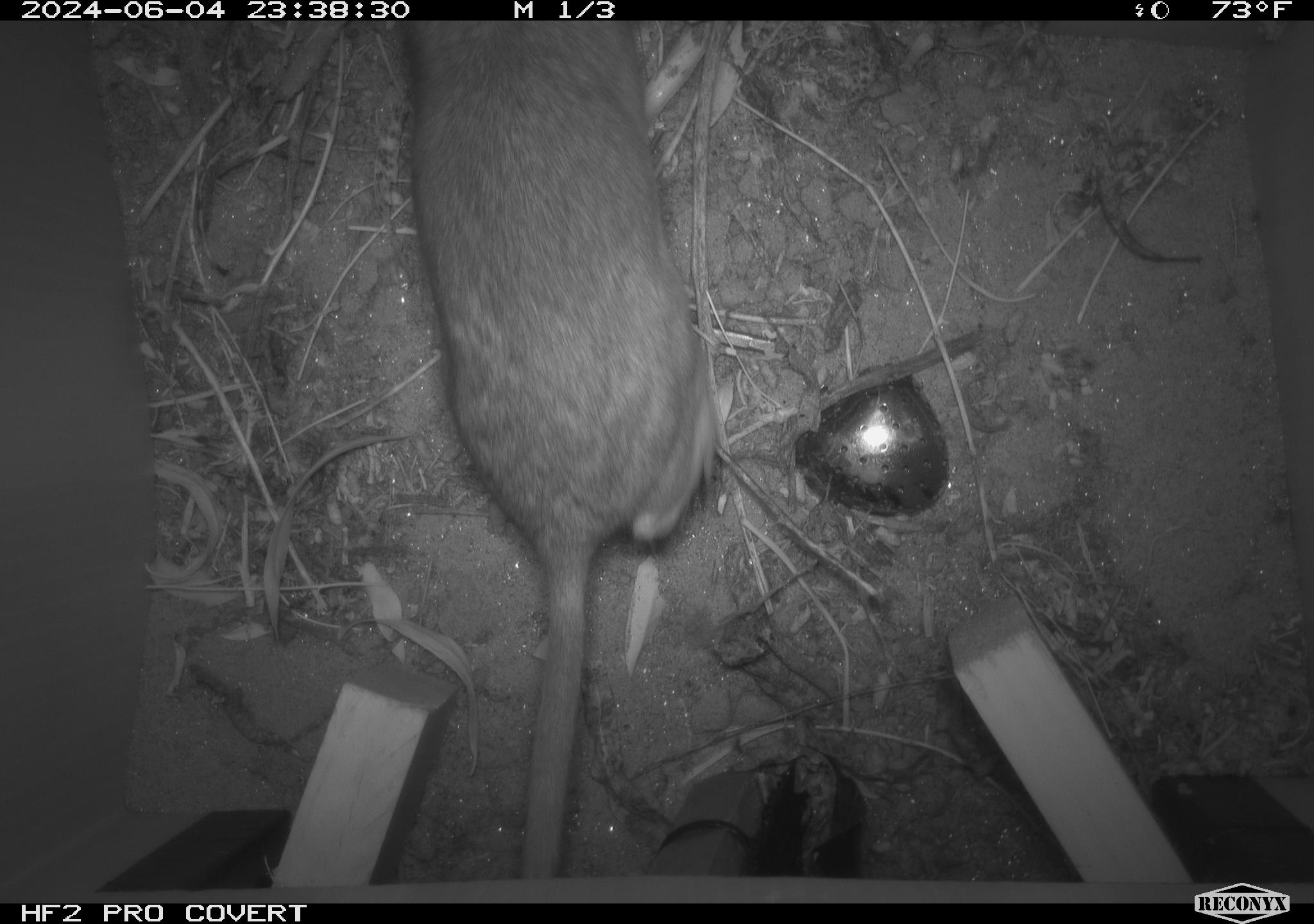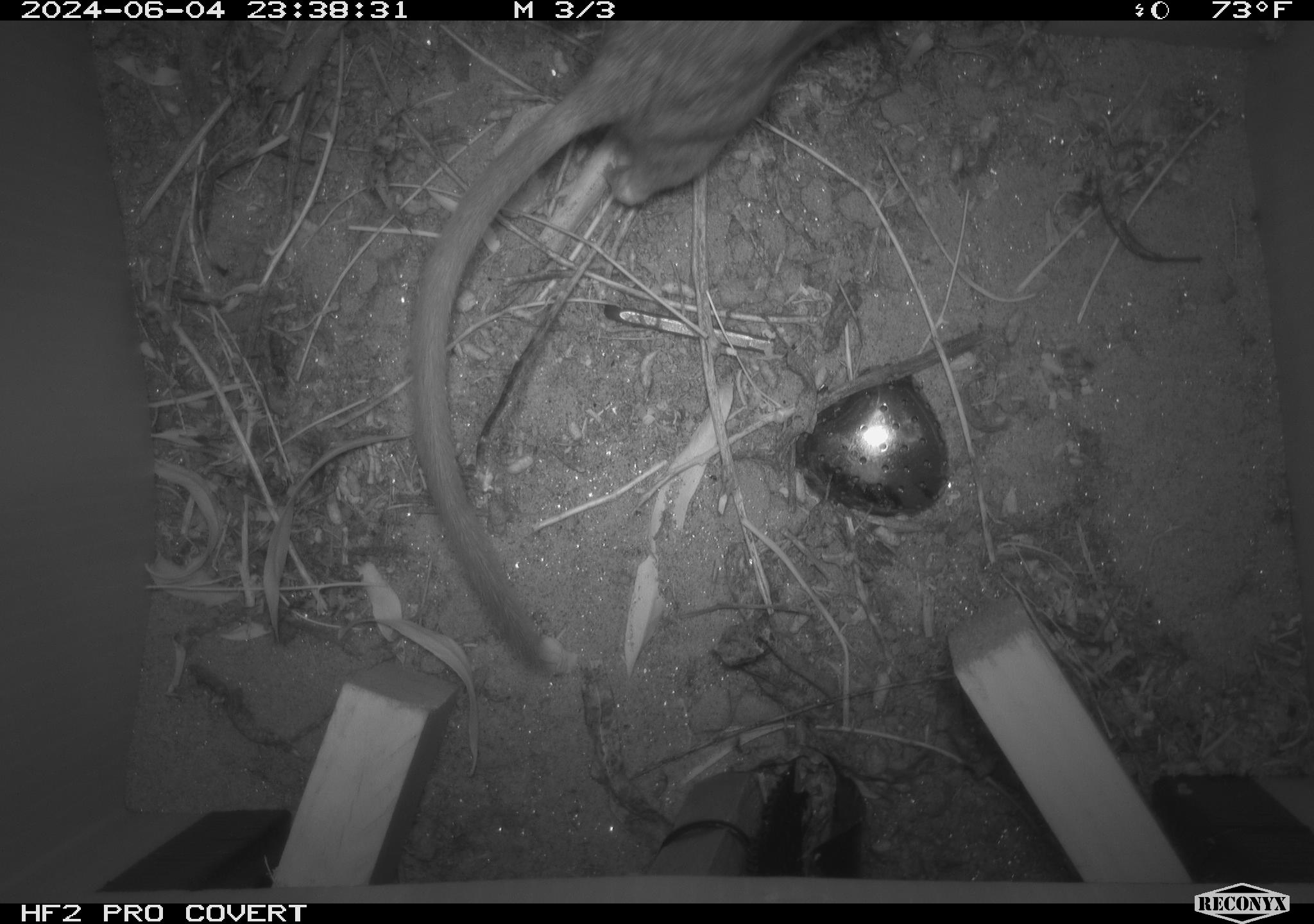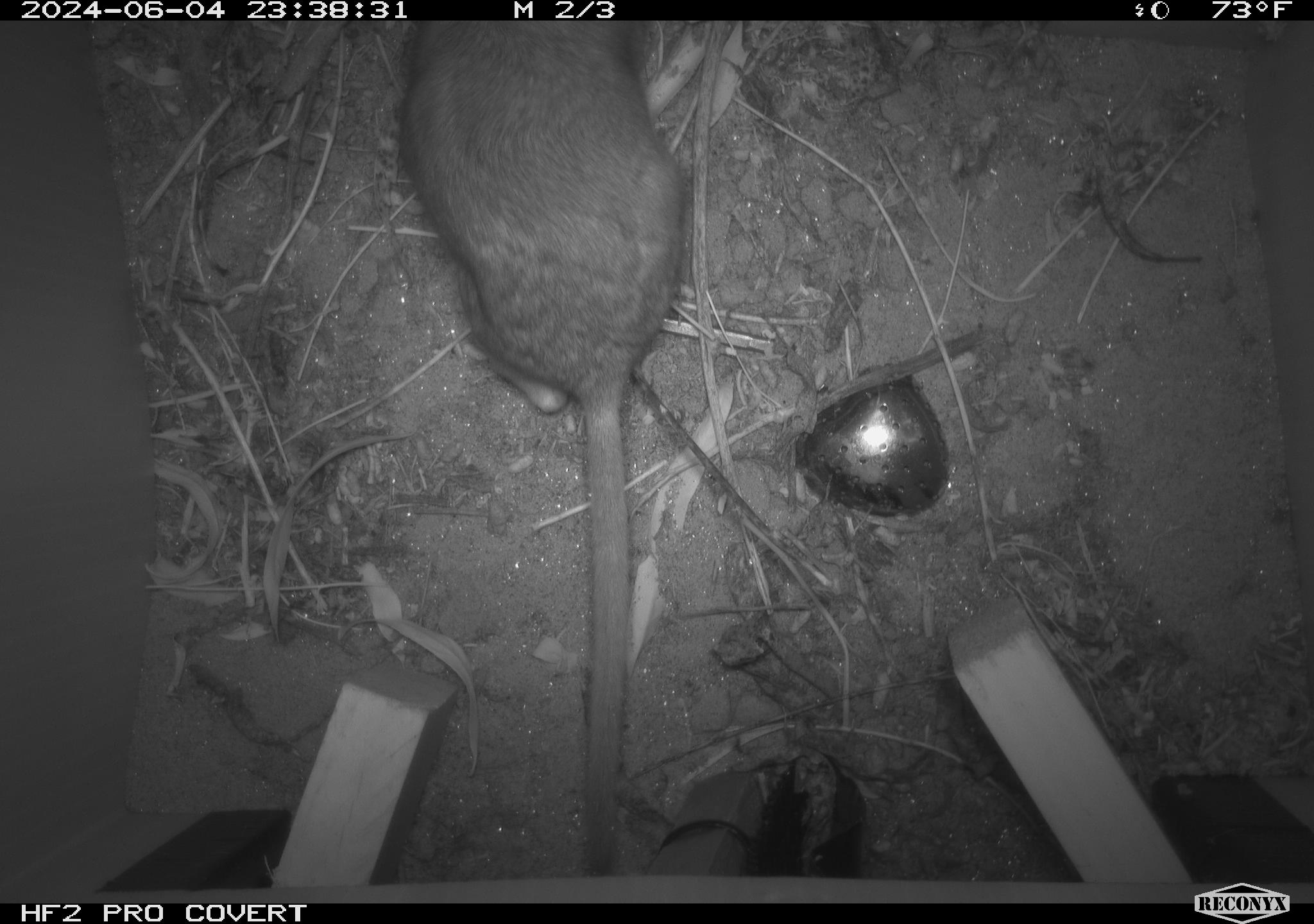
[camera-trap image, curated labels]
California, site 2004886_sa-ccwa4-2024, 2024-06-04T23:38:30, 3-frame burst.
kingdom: Animalia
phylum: Chordata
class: Mammalia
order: Rodentia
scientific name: Rodentia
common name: woodrat or rat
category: woodrat or rat species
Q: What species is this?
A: Woodrat or rat species (woodrat or rat) (Rodentia).